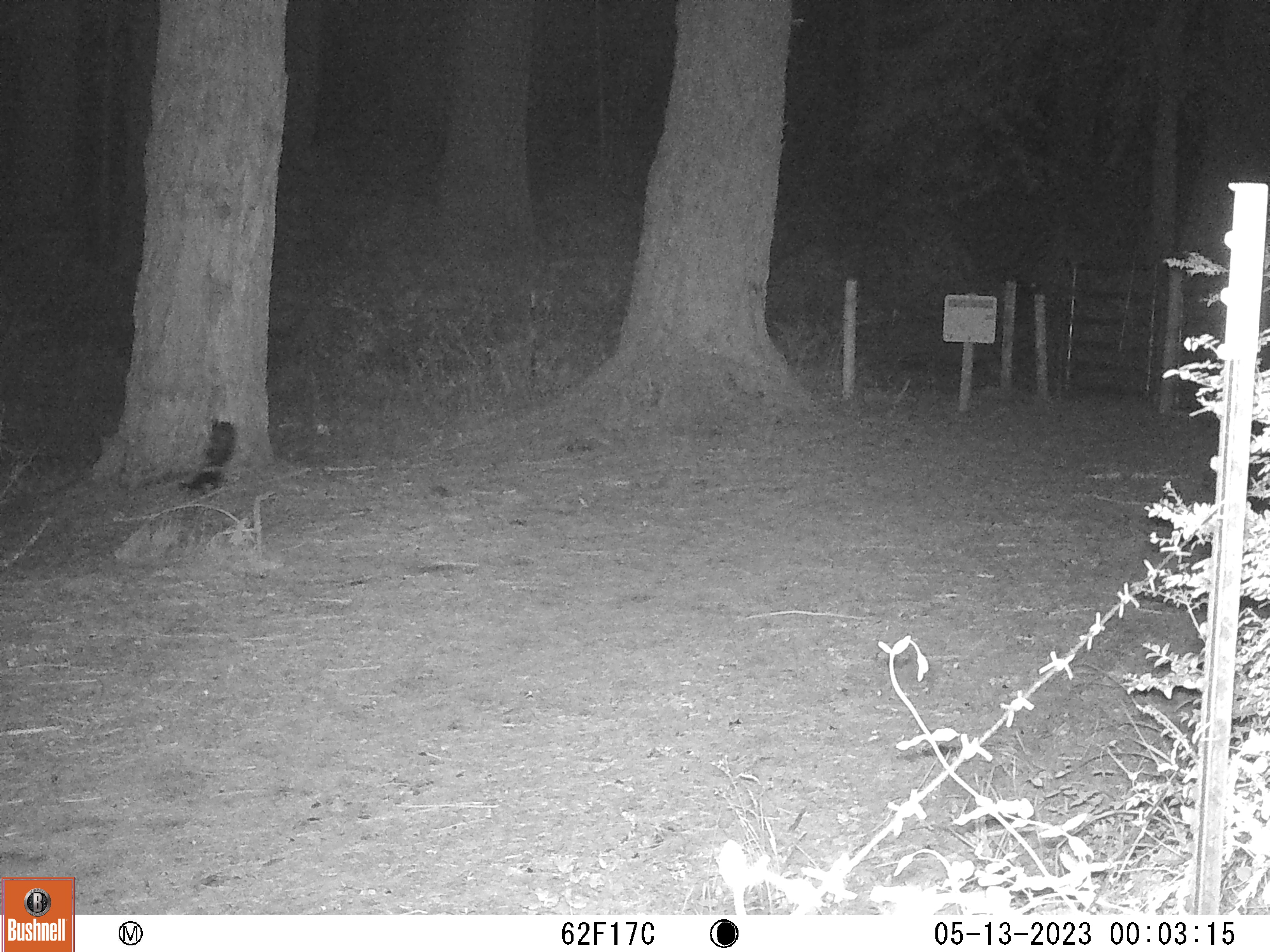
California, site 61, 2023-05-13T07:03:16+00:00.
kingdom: Animalia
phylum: Chordata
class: Mammalia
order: Carnivora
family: Mephitidae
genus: Mephitis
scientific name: Mephitis mephitis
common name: striped skunk